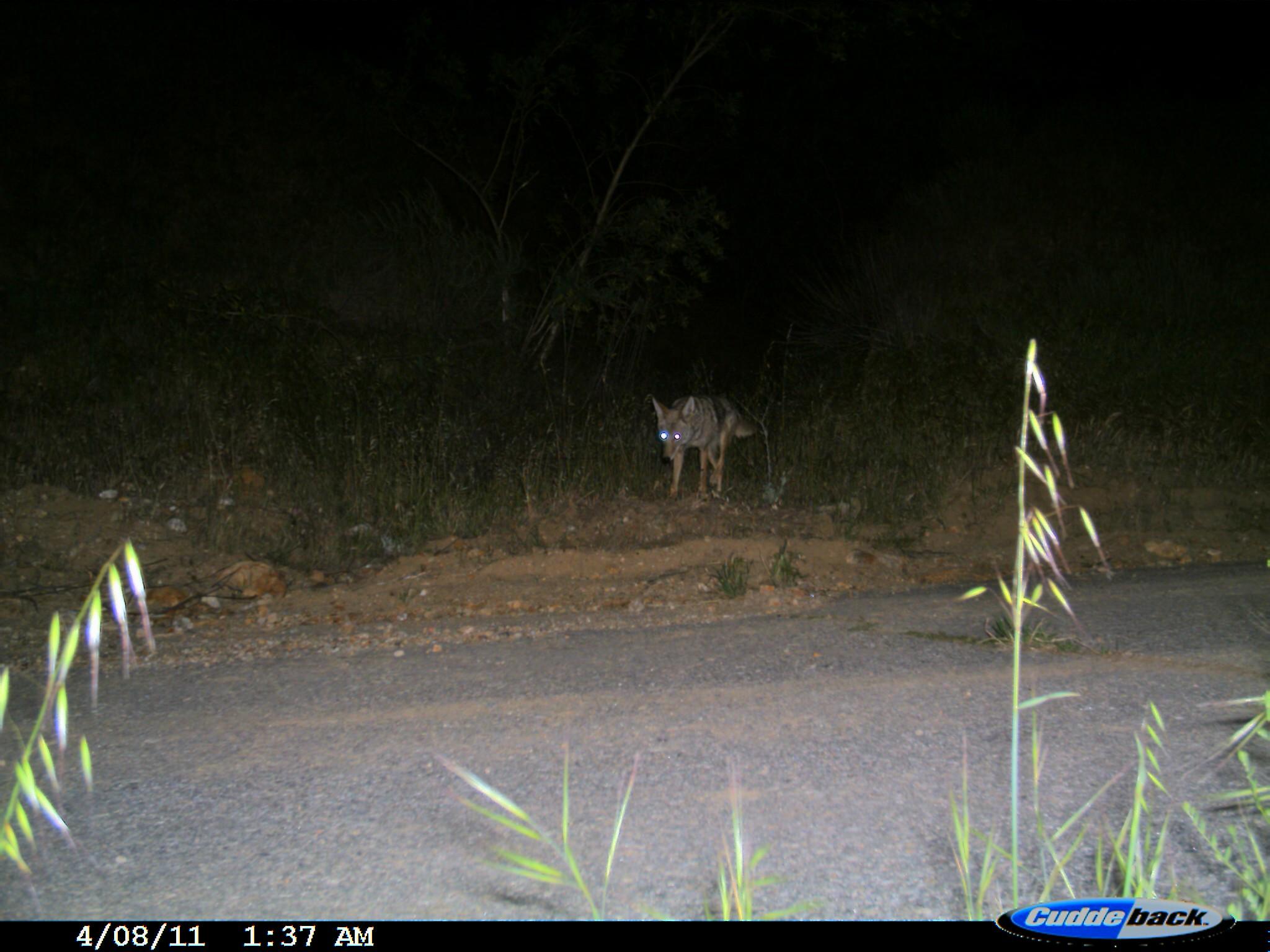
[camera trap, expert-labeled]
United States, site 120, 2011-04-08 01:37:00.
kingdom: Animalia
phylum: Chordata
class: Mammalia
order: Carnivora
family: Canidae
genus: Canis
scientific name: Canis latrans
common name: coyote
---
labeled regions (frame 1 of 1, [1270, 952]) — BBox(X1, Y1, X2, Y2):
coyote: BBox(638, 378, 794, 527)